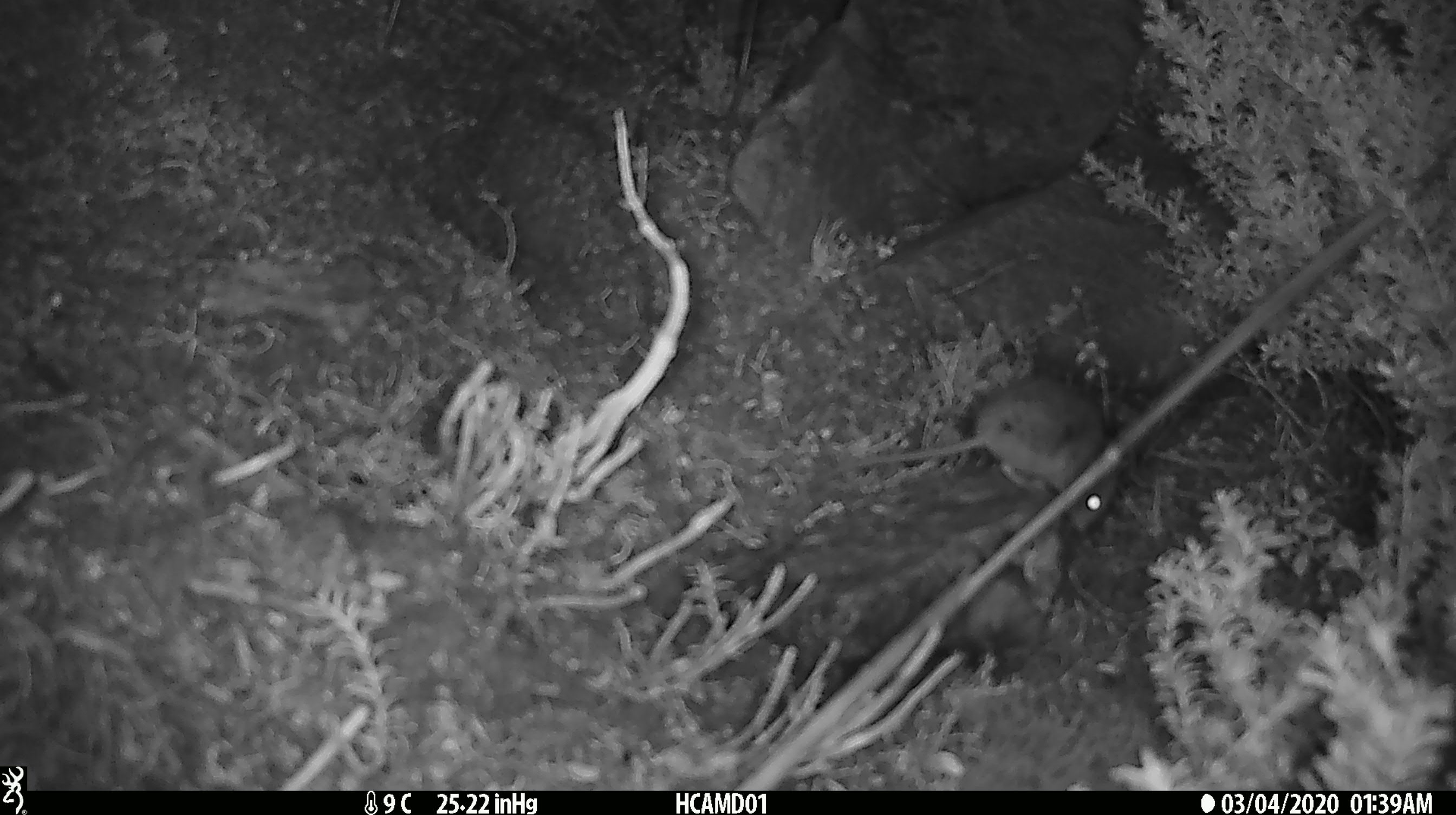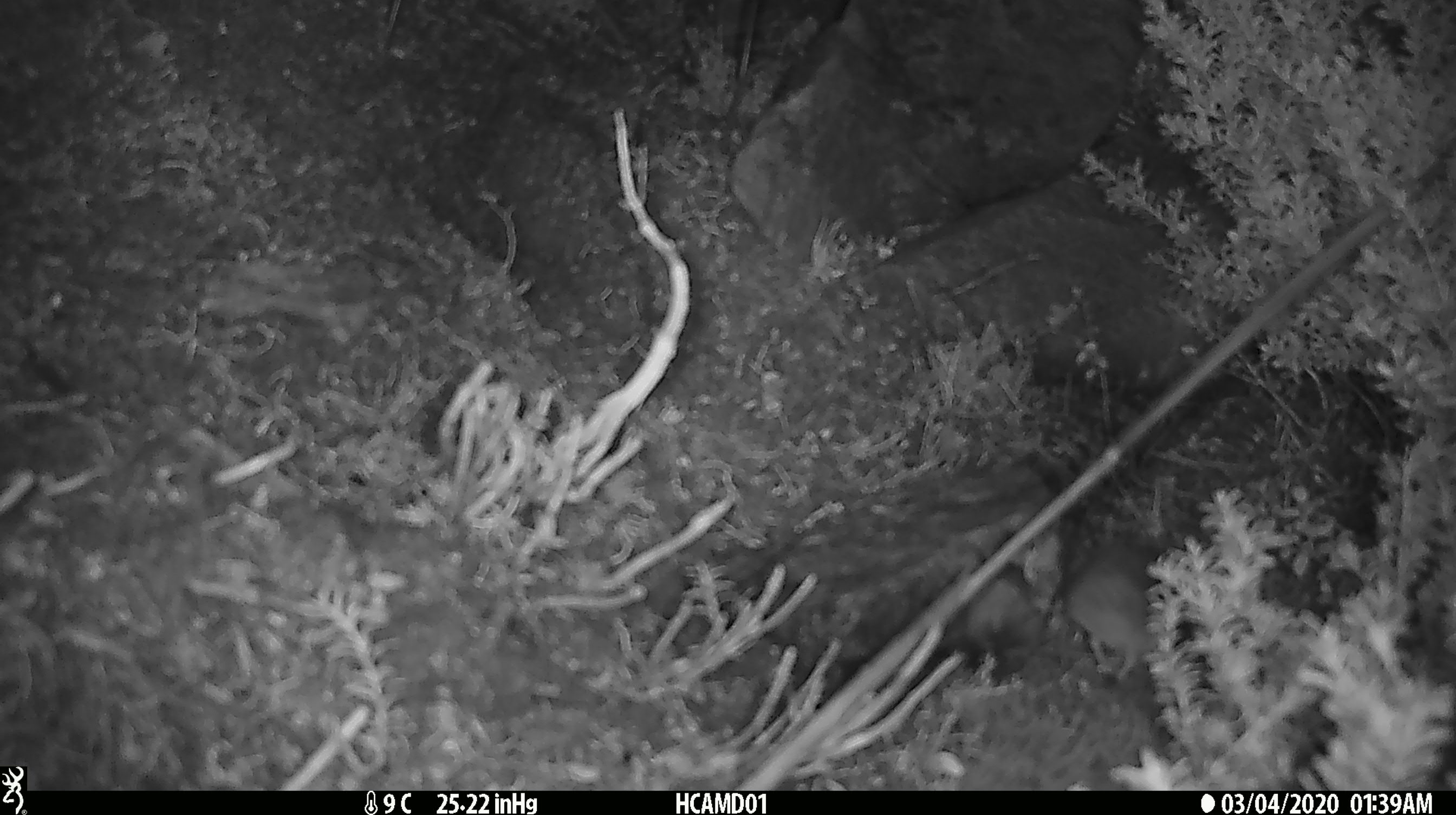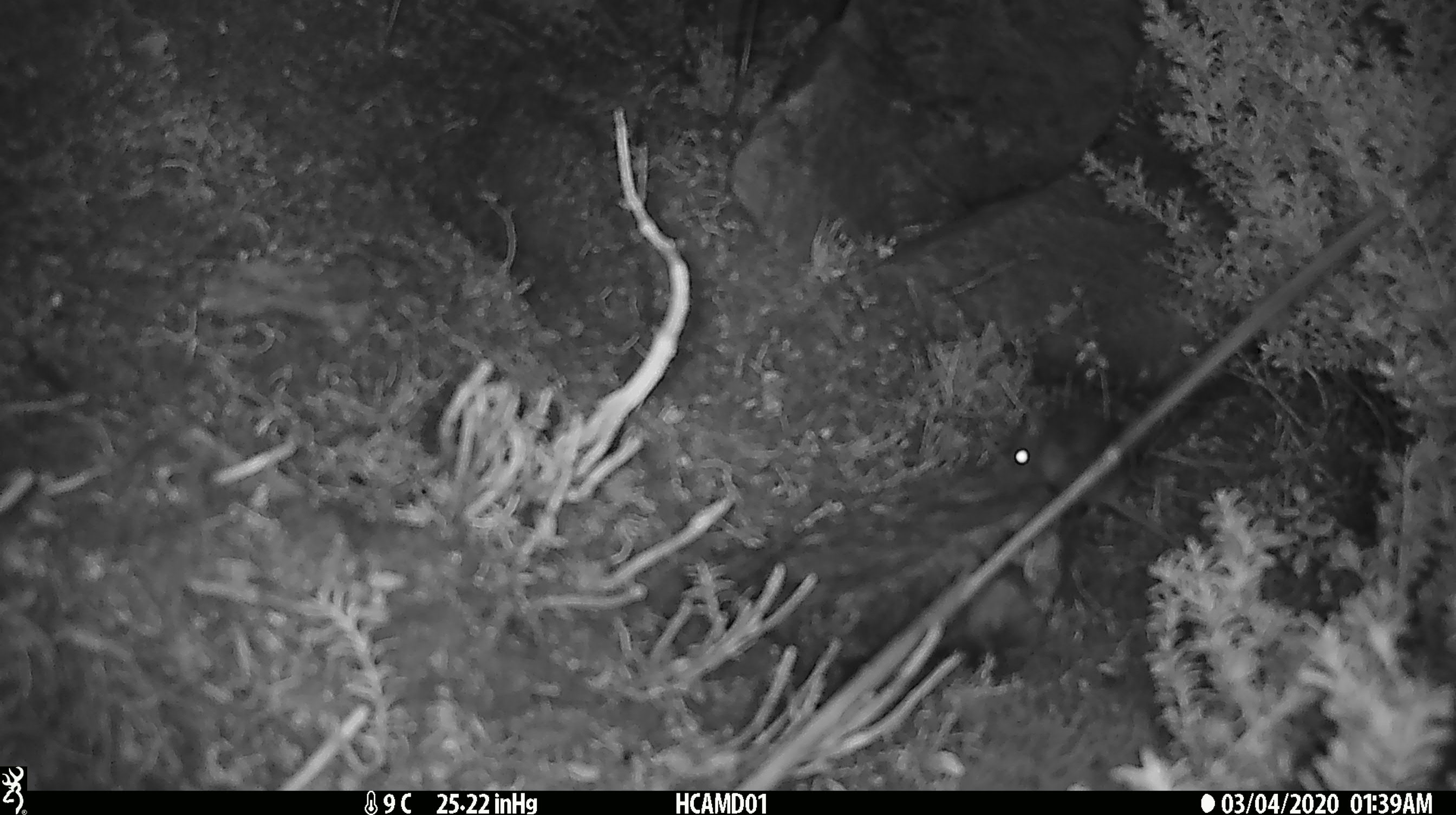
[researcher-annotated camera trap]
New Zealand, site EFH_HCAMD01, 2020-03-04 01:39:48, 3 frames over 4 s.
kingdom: Animalia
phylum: Chordata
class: Mammalia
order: Rodentia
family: Muridae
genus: Mus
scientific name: Mus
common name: mouse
Mouse (Mus).